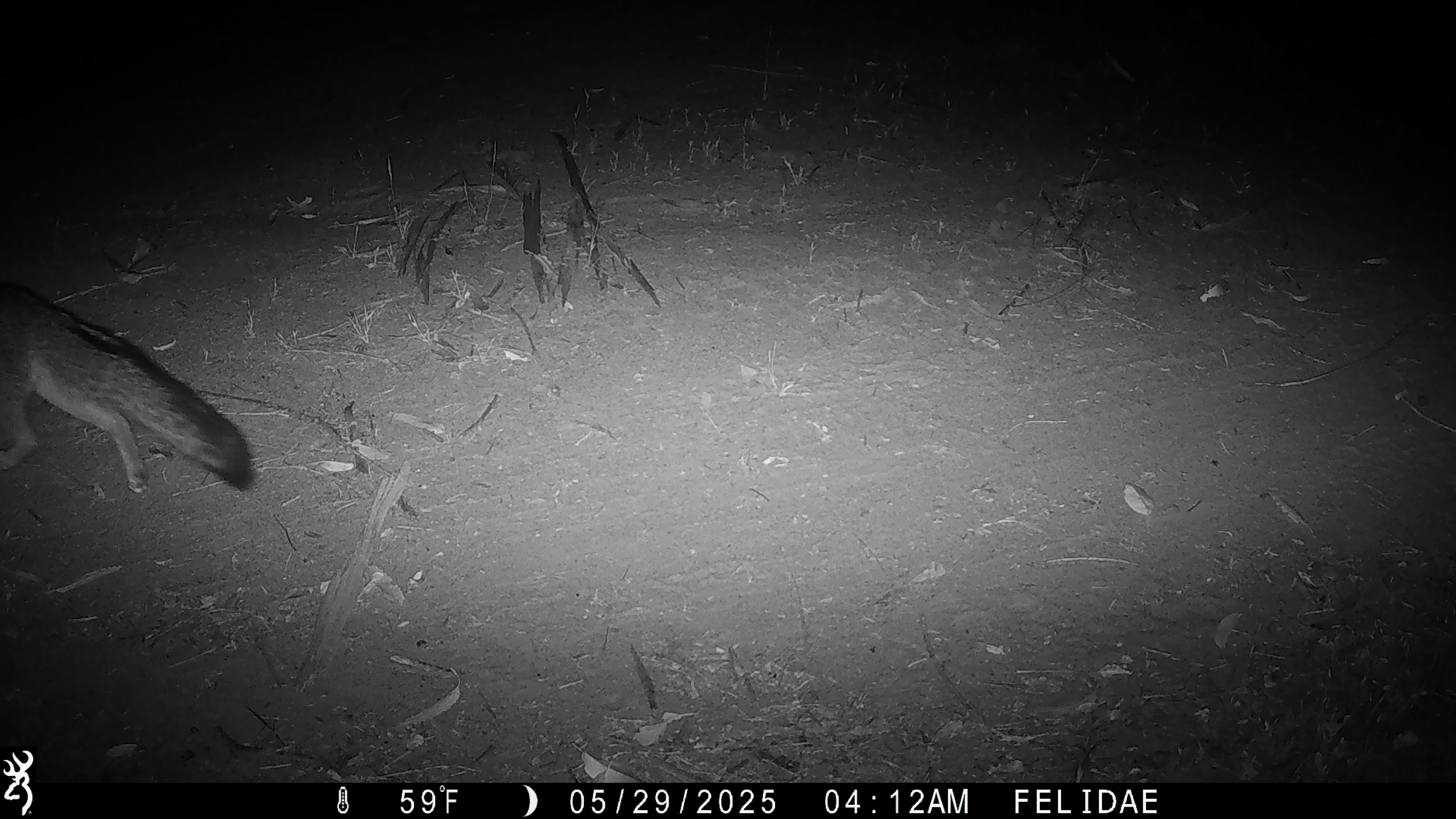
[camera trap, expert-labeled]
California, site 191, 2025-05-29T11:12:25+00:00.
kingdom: Animalia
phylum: Chordata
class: Mammalia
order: Carnivora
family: Canidae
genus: Urocyon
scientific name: Urocyon cinereoargenteus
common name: gray fox